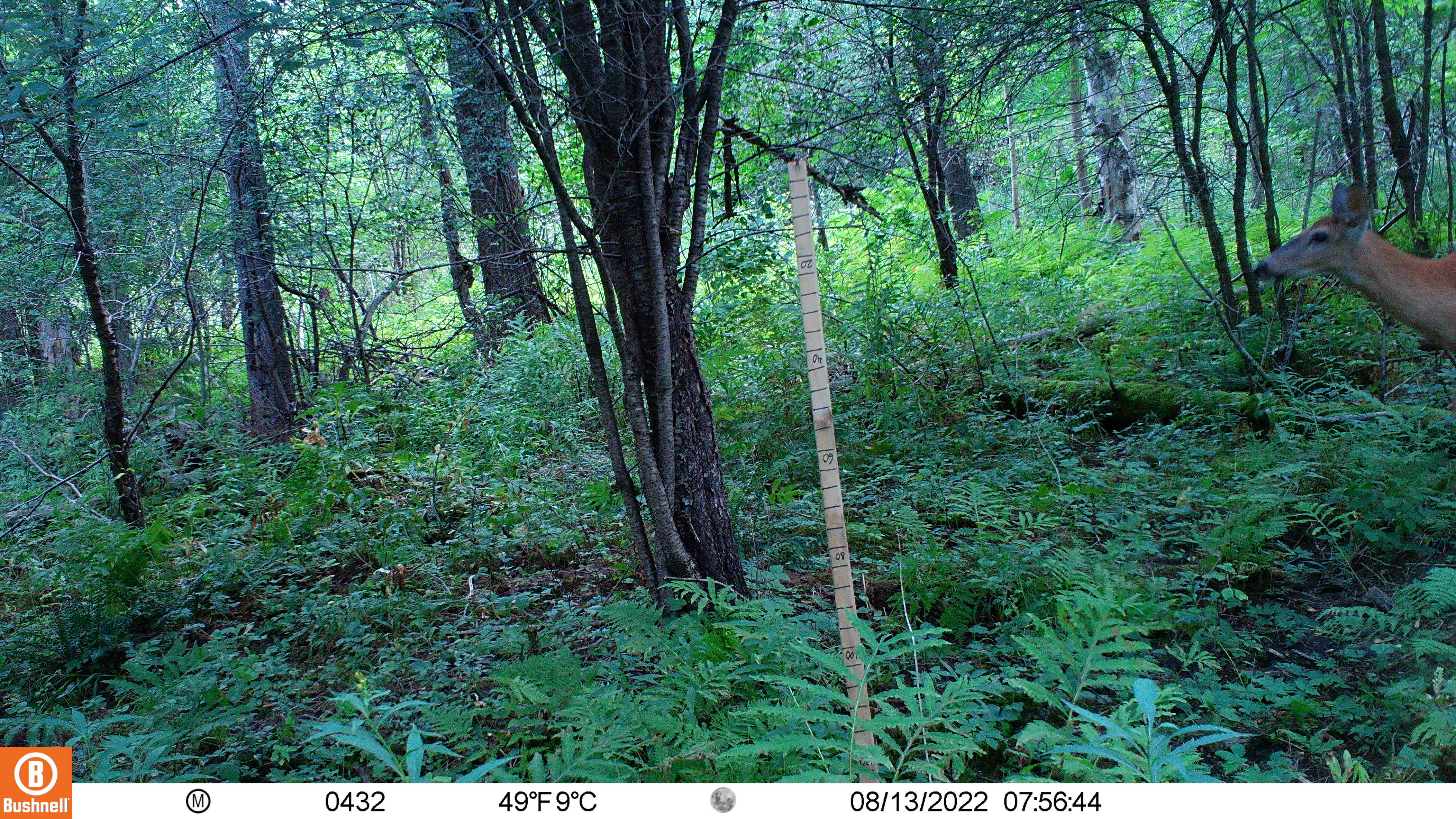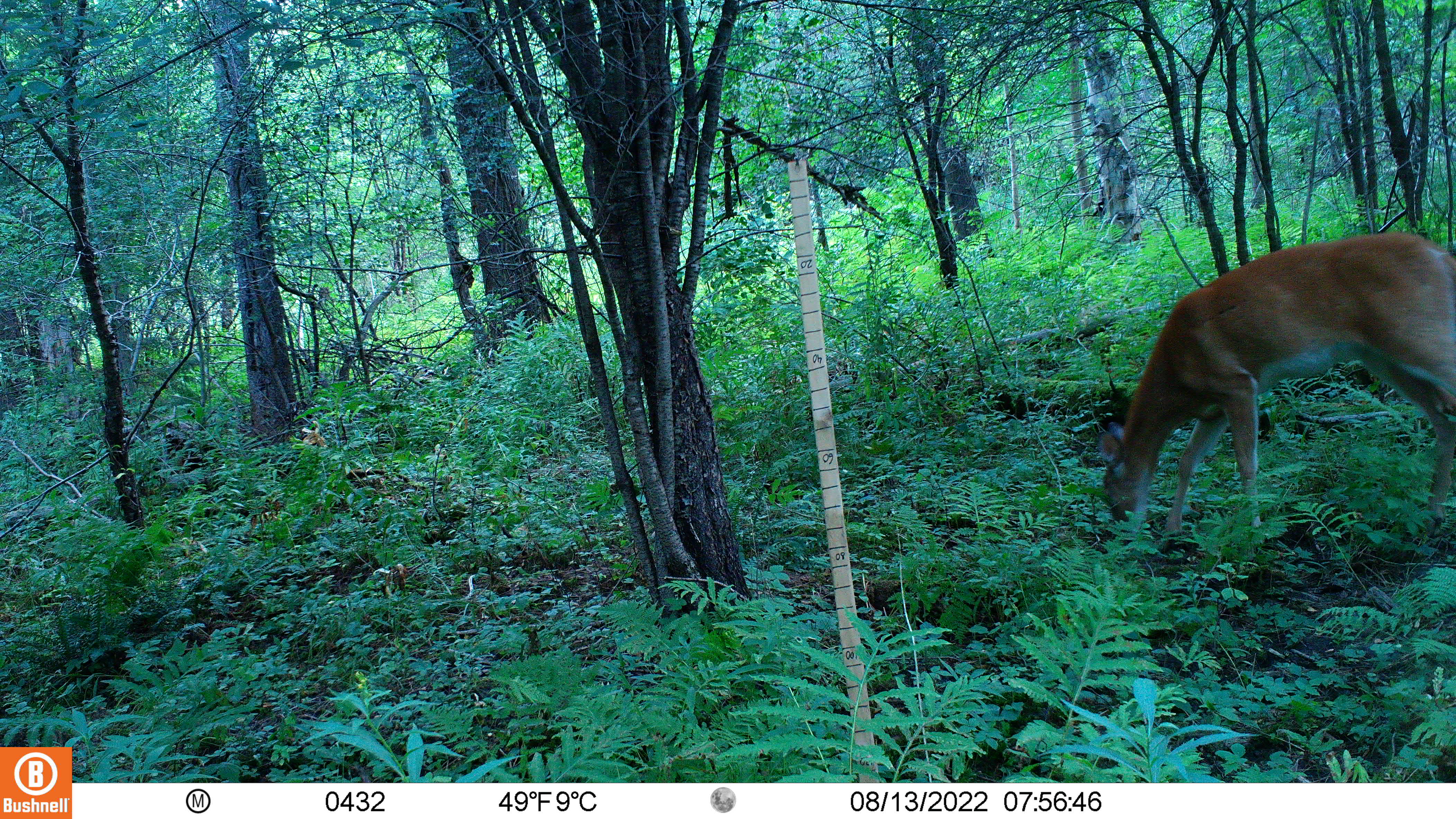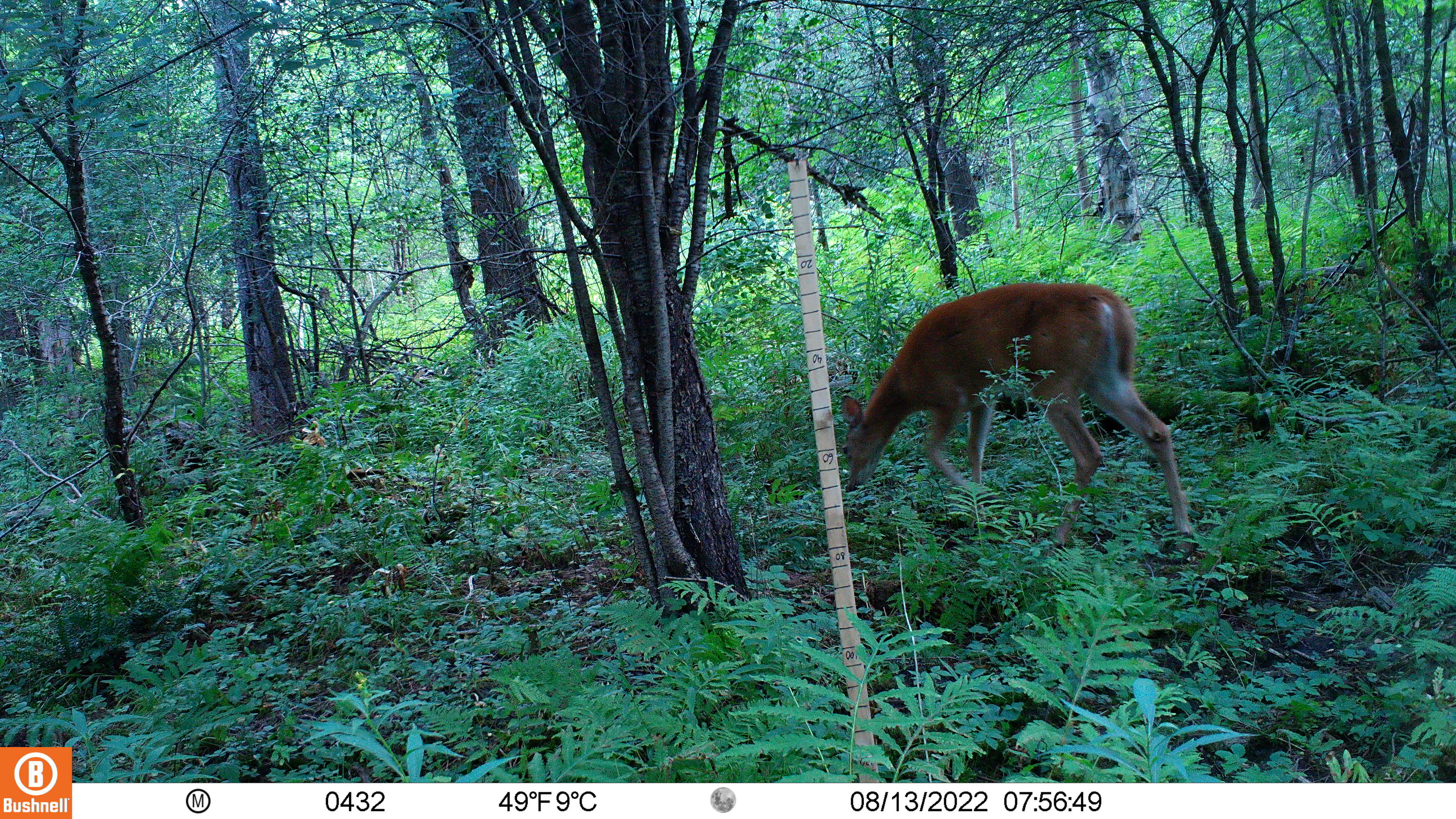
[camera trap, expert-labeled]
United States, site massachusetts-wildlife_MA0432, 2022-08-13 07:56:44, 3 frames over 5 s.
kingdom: Animalia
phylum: Chordata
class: Mammalia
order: Artiodactyla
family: Cervidae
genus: Odocoileus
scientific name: Odocoileus virginianus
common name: white-tailed deer